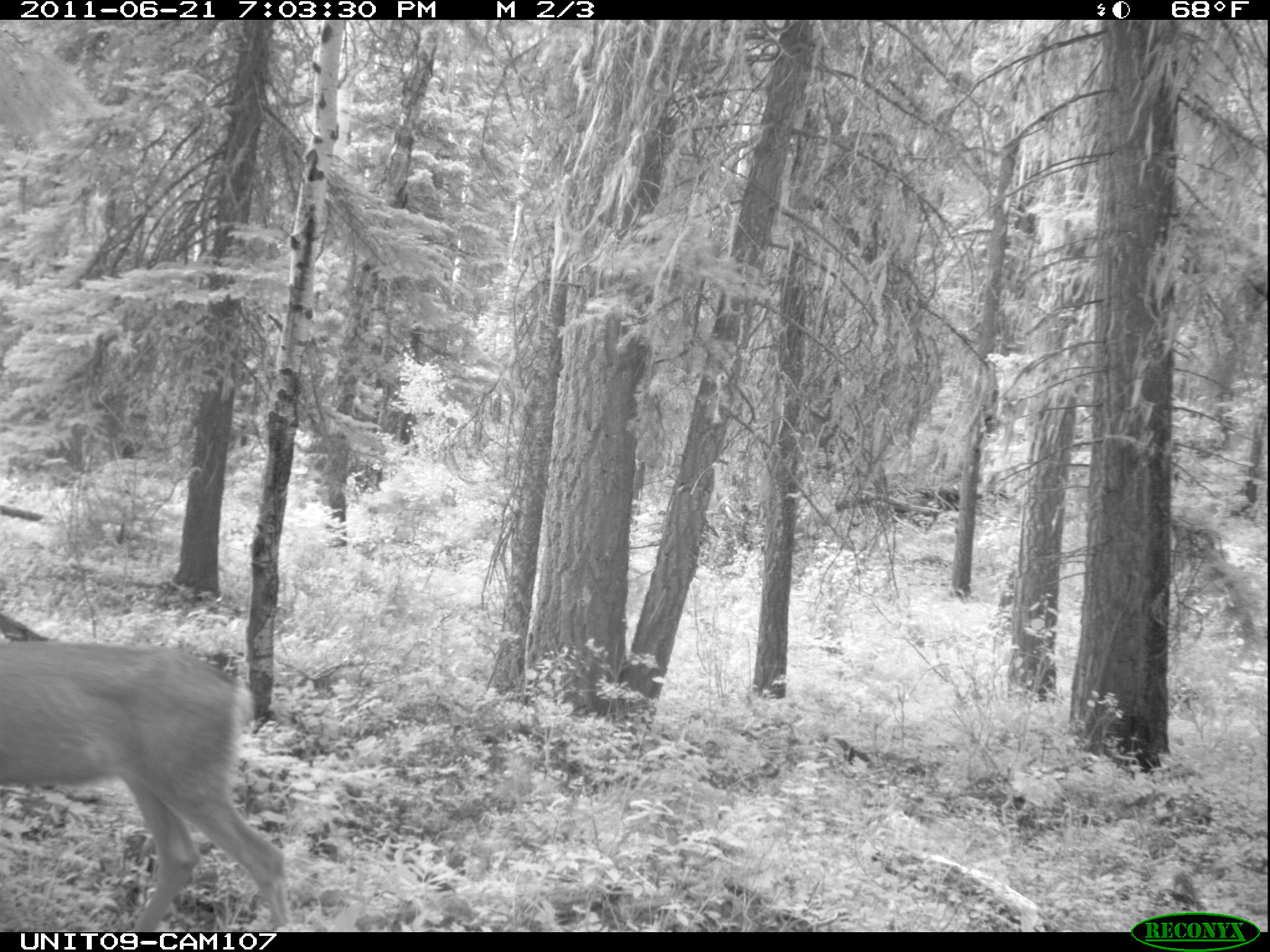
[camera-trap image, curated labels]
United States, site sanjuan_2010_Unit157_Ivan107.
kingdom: Animalia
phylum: Chordata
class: Mammalia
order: Artiodactyla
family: Cervidae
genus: Odocoileus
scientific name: Odocoileus hemionus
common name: mule deer